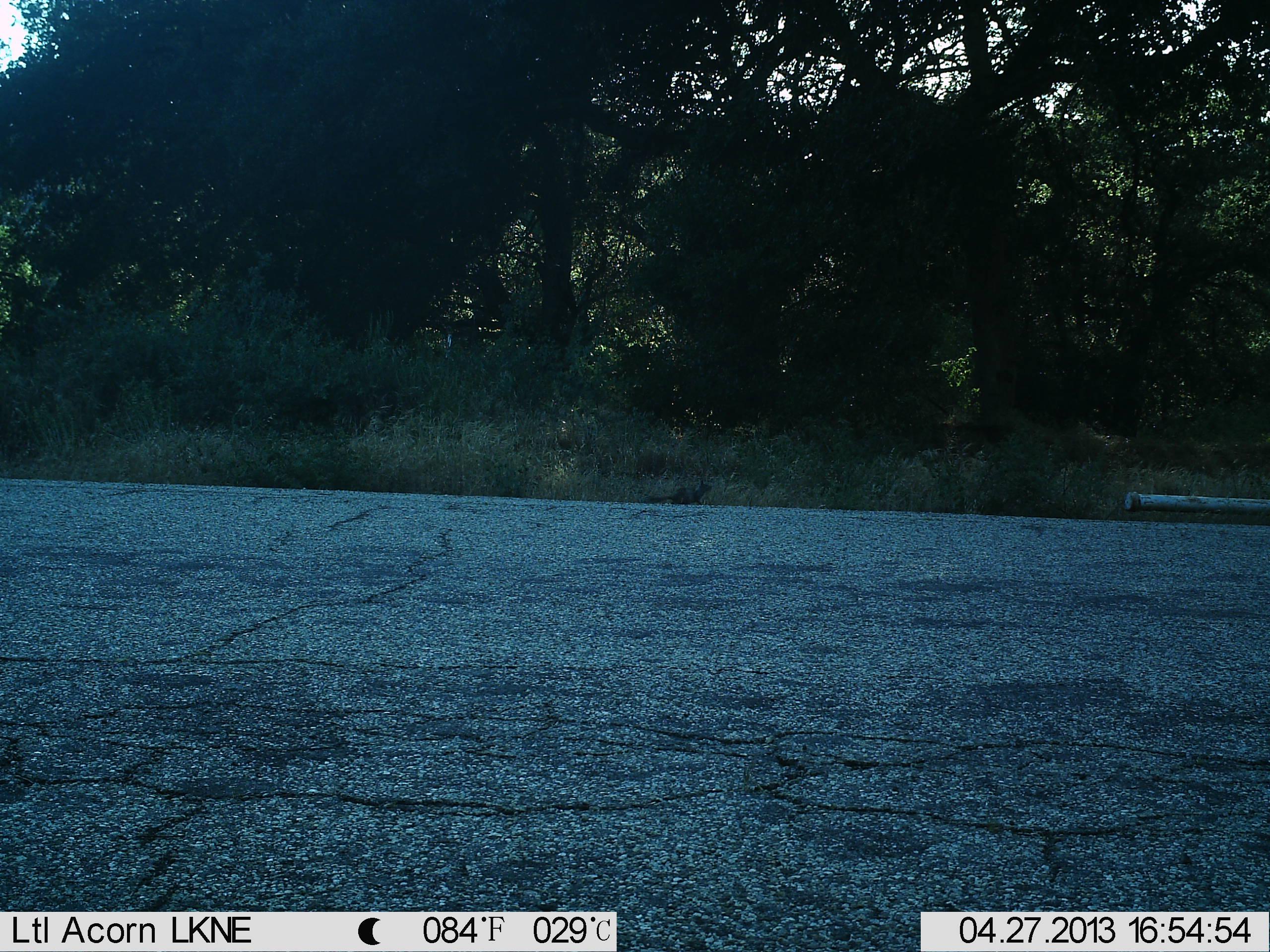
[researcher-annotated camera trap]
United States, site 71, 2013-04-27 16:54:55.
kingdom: Animalia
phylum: Chordata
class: Mammalia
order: Rodentia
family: Sciuridae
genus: Sciurus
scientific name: Sciurus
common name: squirrel